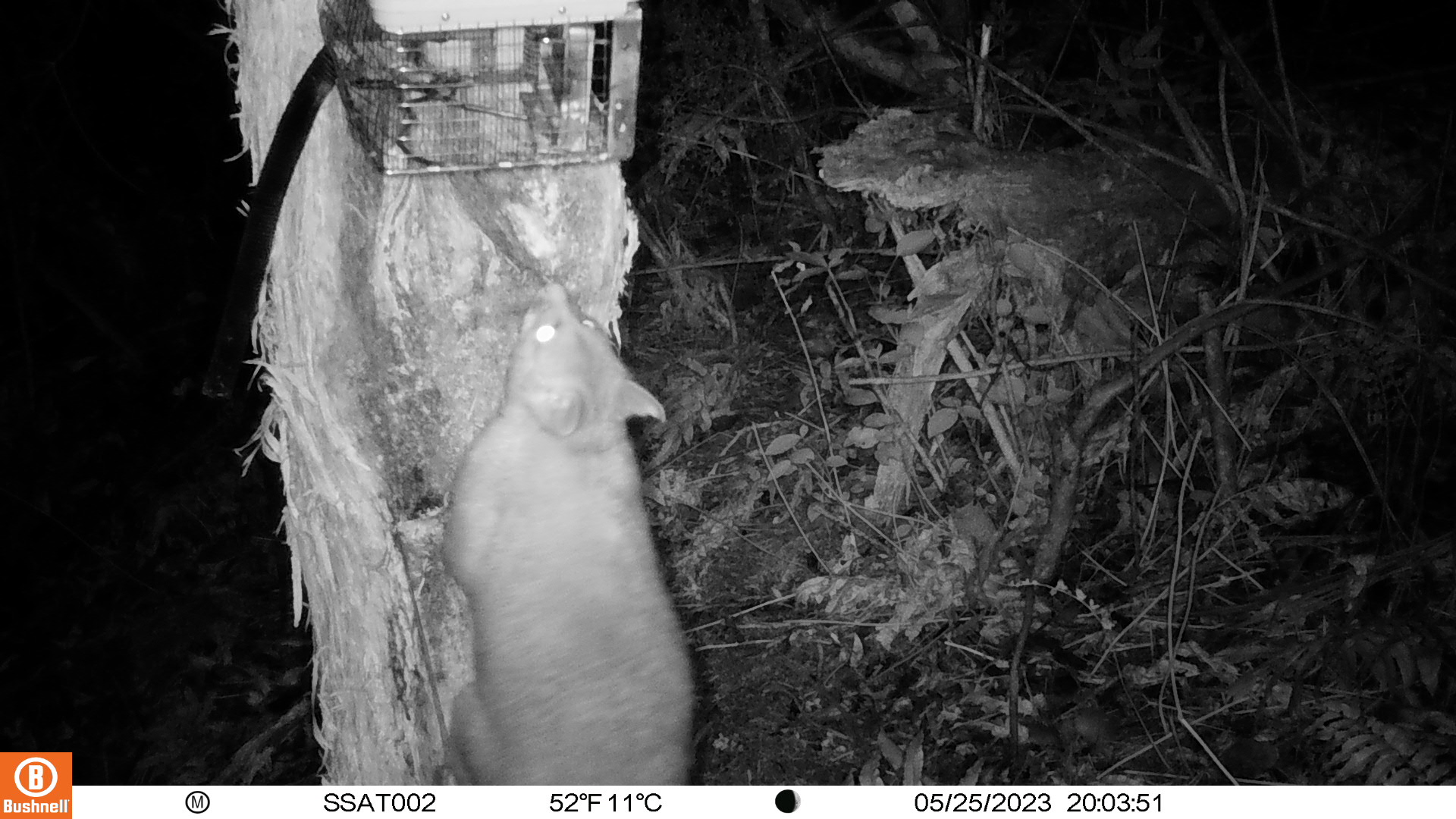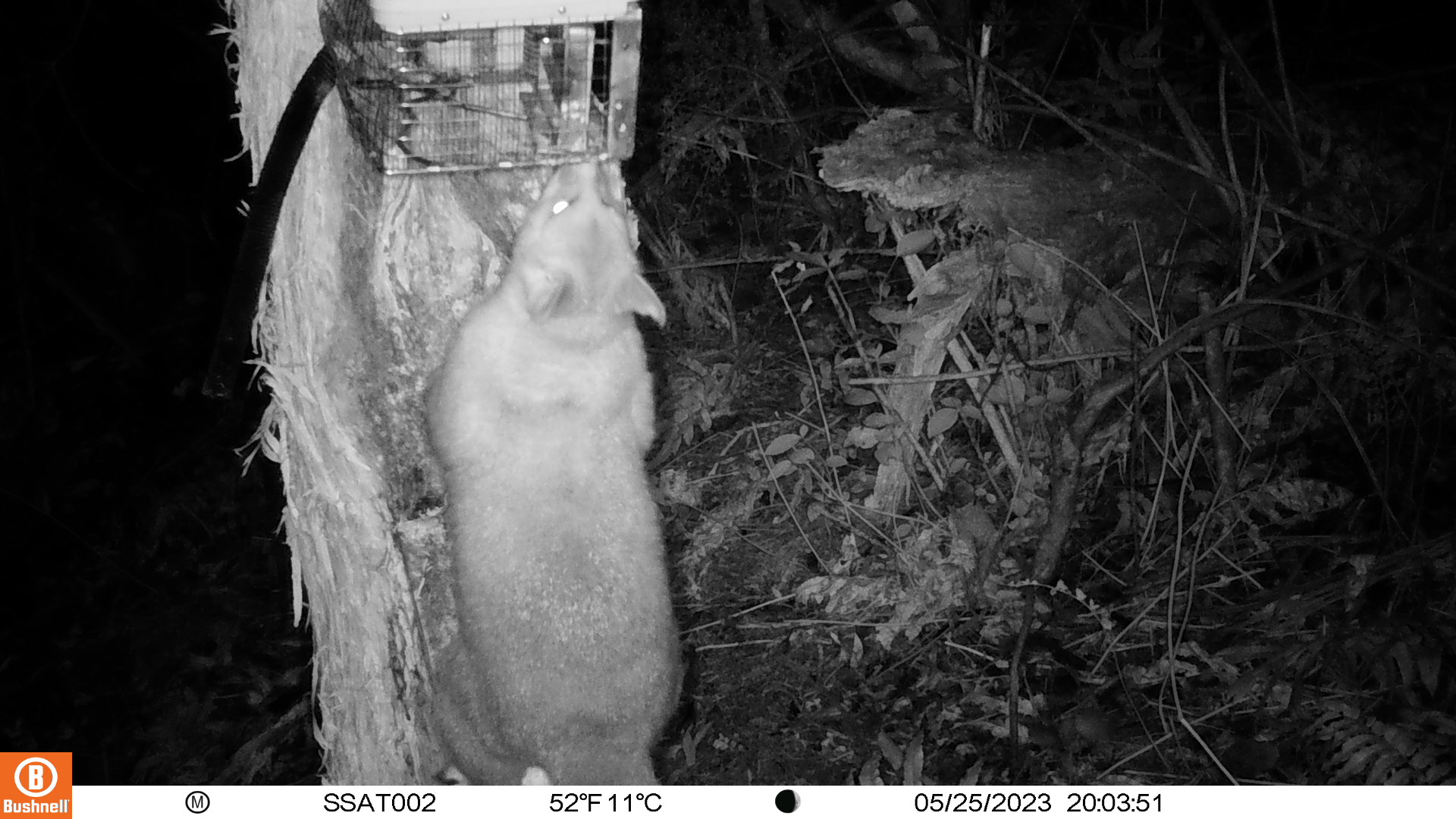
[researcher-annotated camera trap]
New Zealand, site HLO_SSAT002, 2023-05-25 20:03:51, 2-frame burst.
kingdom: Animalia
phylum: Chordata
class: Mammalia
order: Diprotodontia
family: Phalangeridae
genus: Trichosurus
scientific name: Trichosurus vulpecula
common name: common brushtail possum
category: possum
Possum (common brushtail possum) (Trichosurus vulpecula).